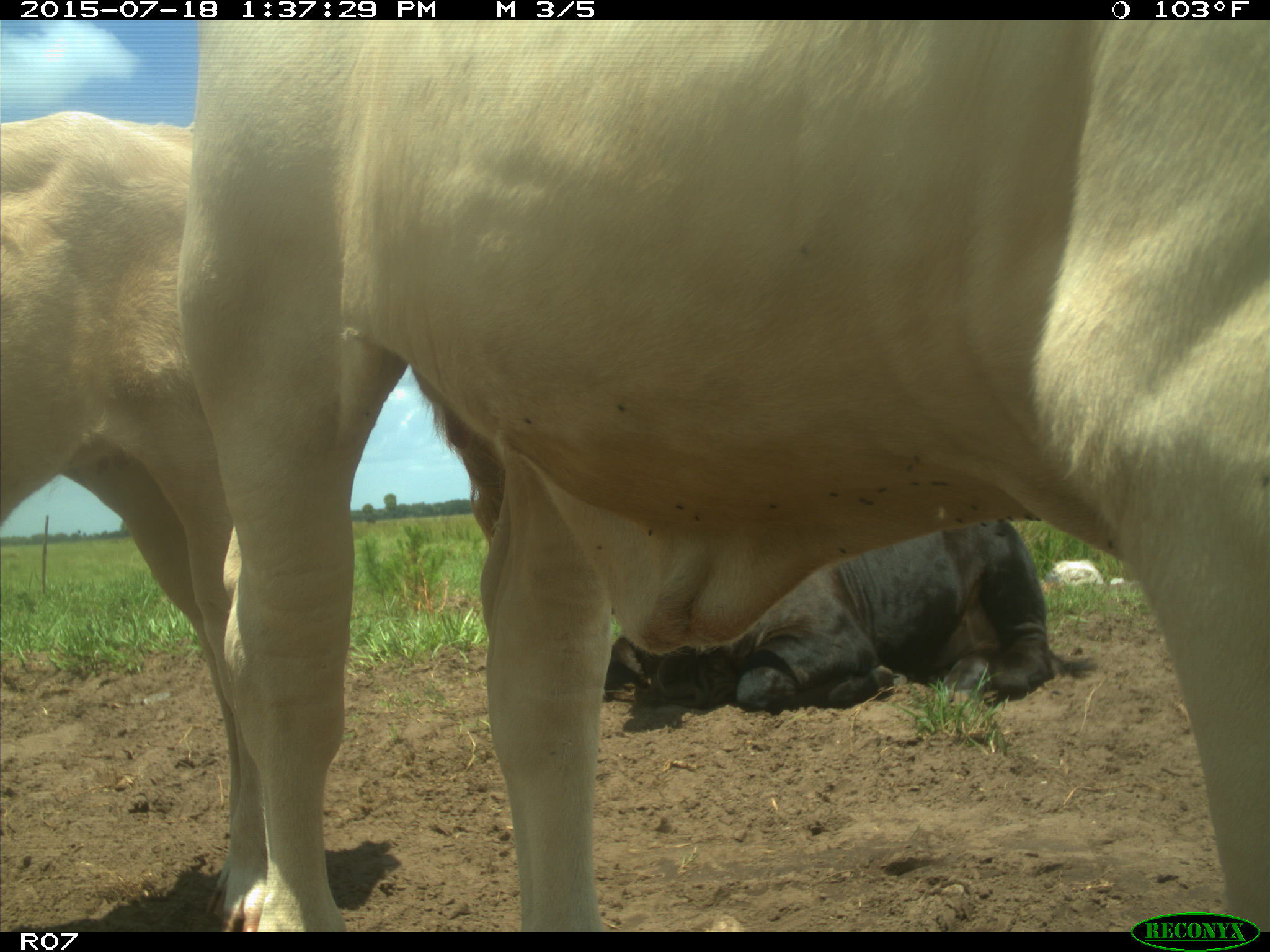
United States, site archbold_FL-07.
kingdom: Animalia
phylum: Chordata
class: Mammalia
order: Artiodactyla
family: Bovidae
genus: Bos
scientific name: Bos taurus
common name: domestic cow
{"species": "Bos taurus (domestic cow)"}